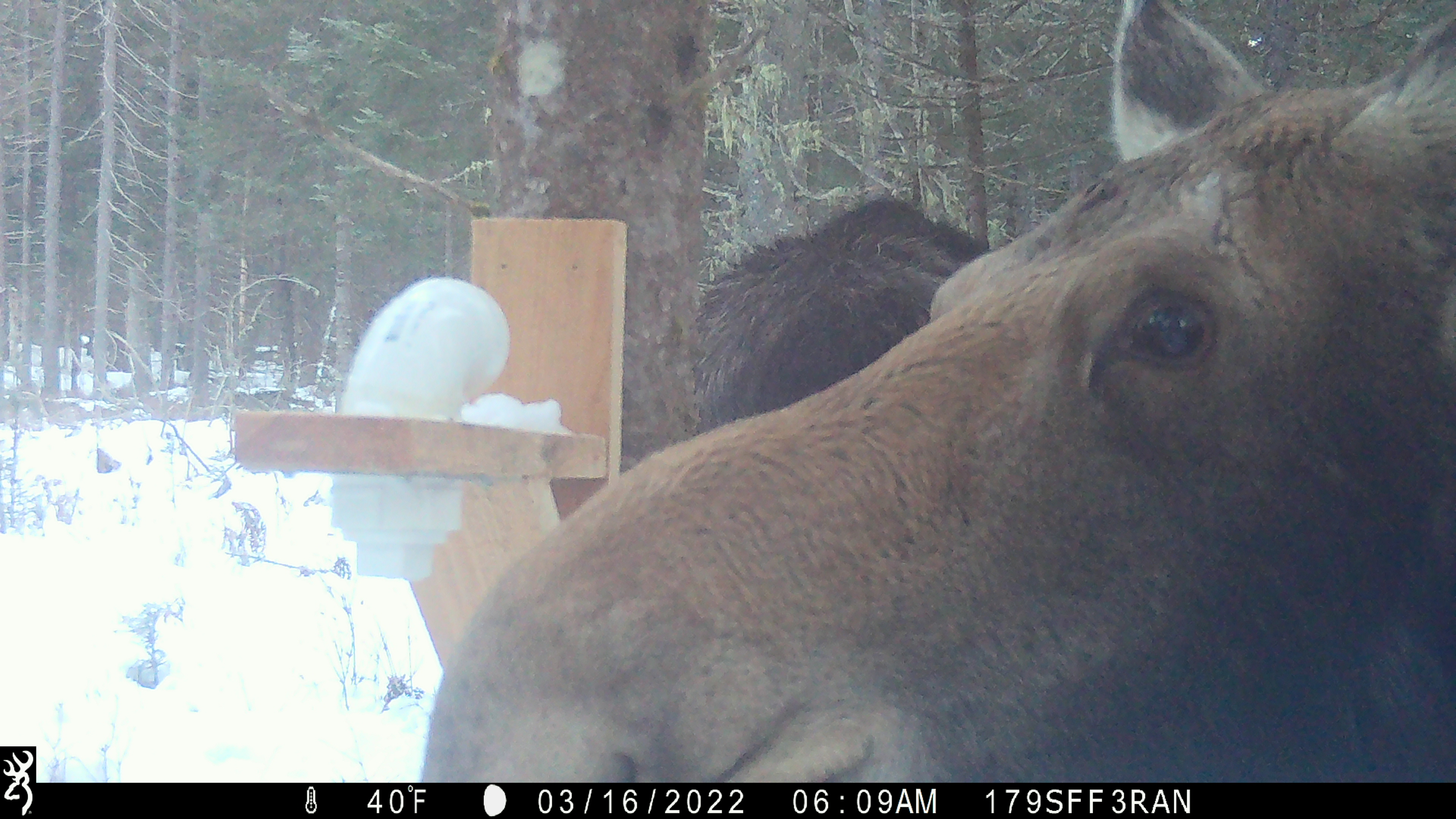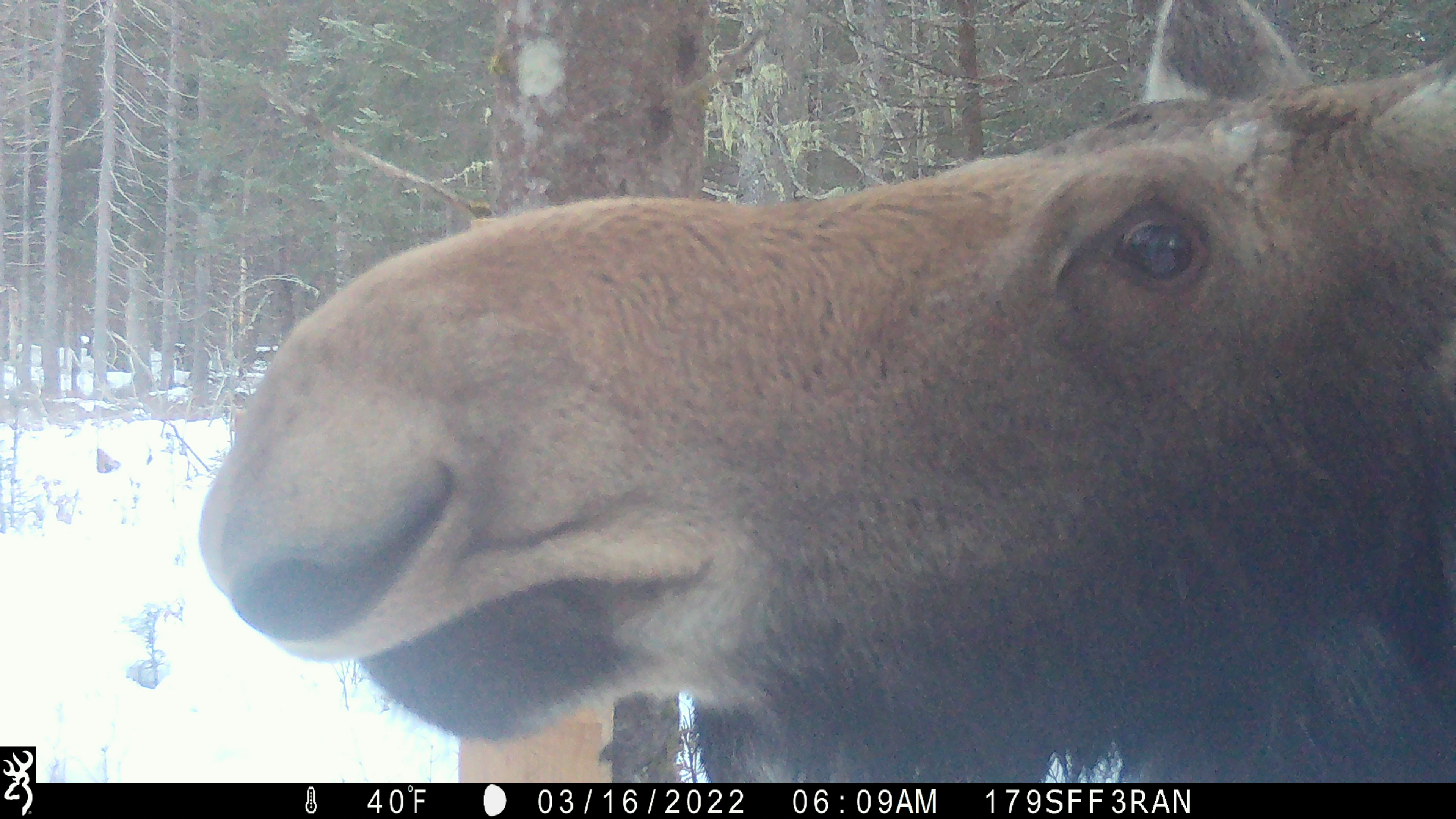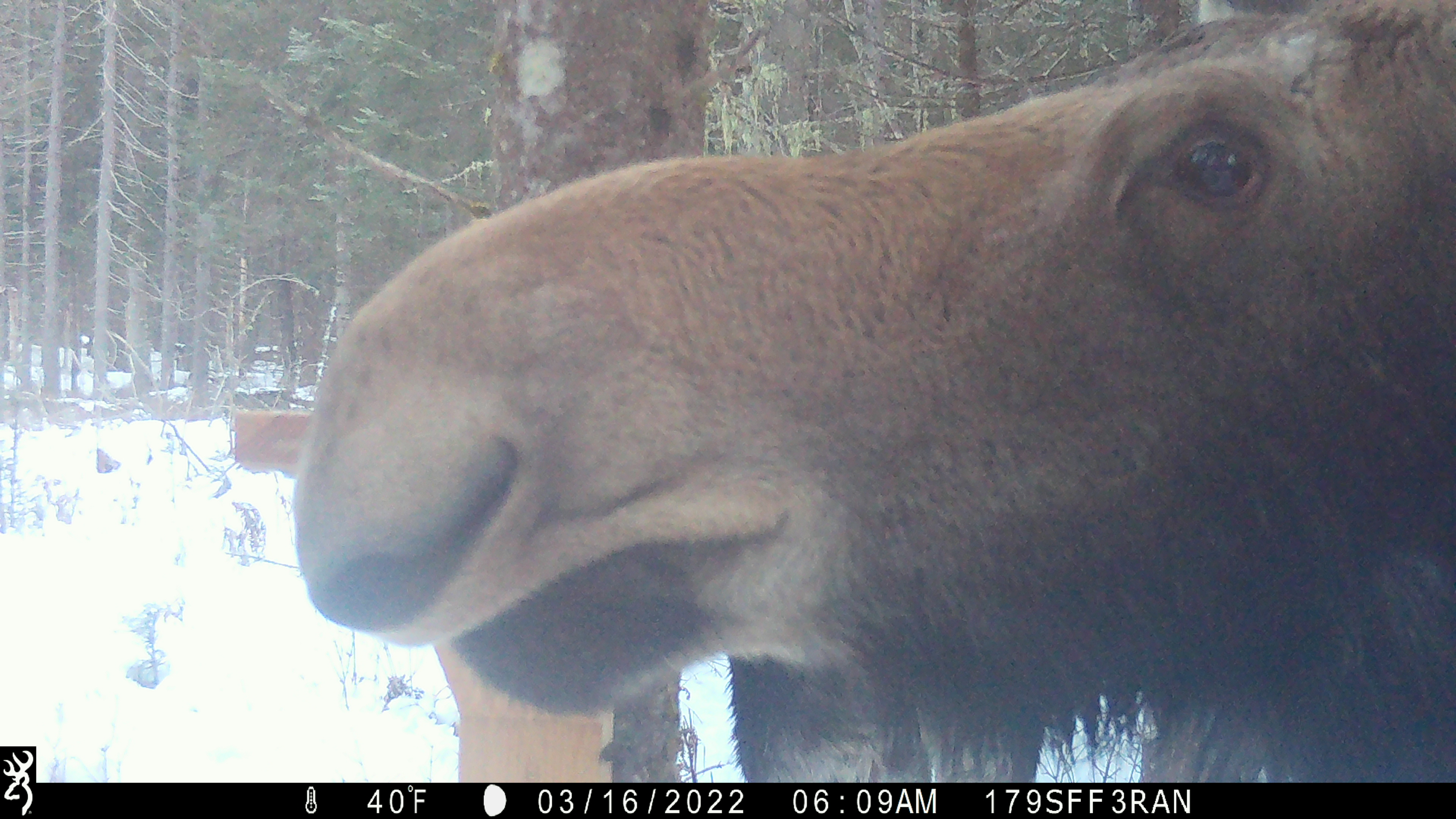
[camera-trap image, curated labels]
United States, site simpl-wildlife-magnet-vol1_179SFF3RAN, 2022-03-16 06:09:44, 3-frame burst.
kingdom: Animalia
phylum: Chordata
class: Mammalia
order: Artiodactyla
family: Cervidae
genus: Alces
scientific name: Alces alces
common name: moose